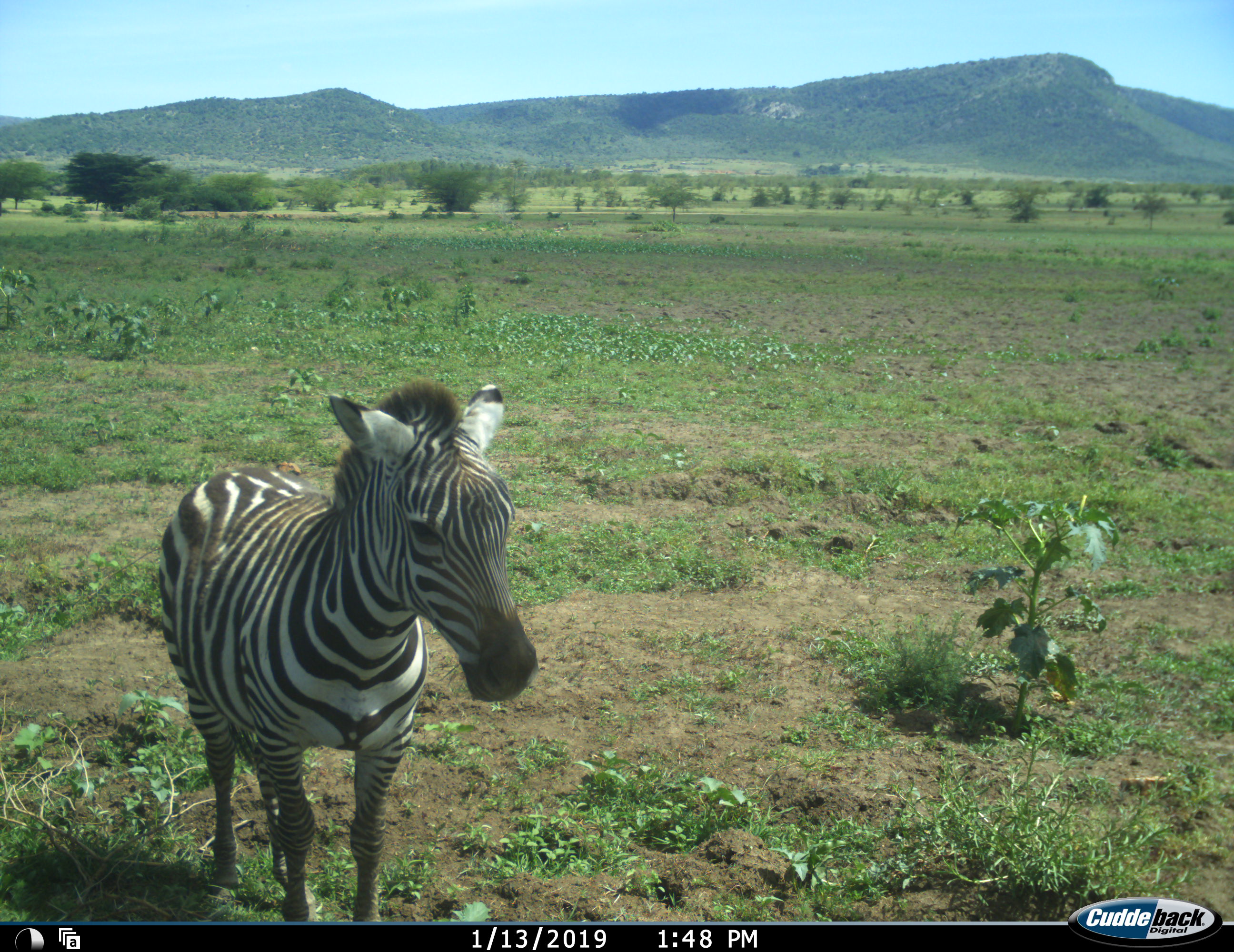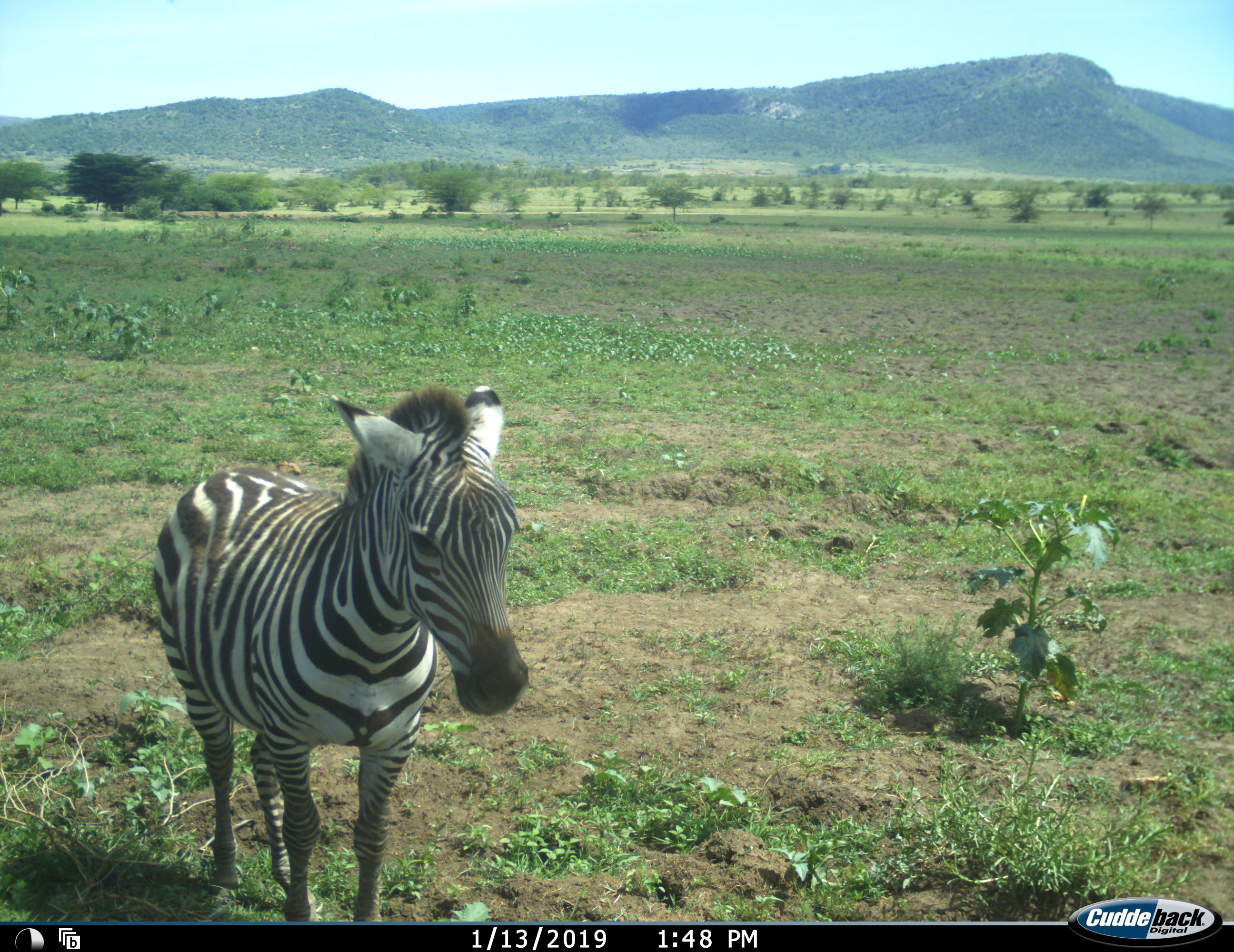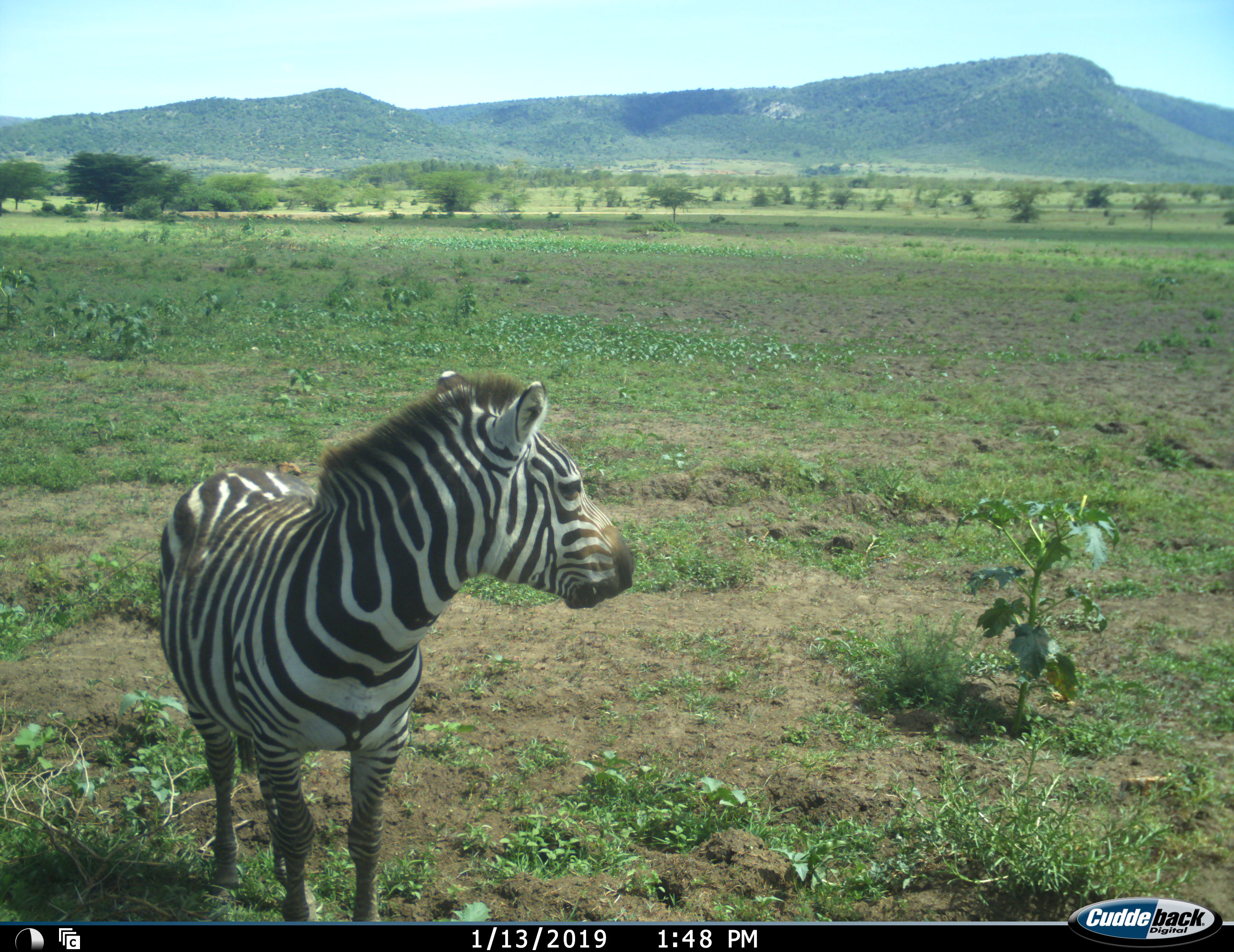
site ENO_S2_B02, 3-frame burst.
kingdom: Animalia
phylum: Chordata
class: Mammalia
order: Perissodactyla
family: Equidae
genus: Equus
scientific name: Equus quagga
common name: plains zebra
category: zebraplains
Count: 1.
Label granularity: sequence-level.